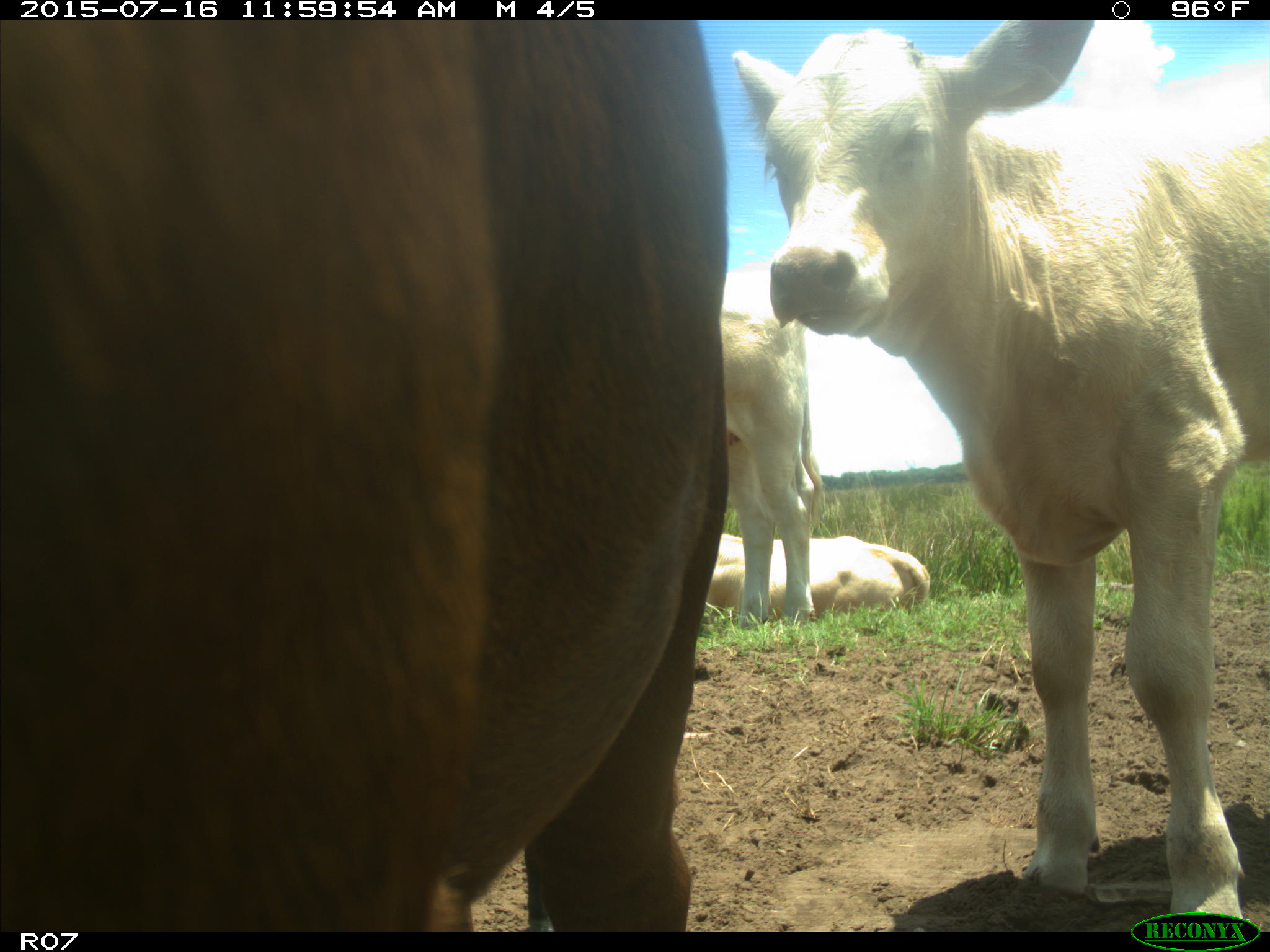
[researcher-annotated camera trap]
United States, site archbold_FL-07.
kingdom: Animalia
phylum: Chordata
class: Mammalia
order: Artiodactyla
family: Bovidae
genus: Bos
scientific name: Bos taurus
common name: domestic cow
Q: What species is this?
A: Bos taurus (domestic cow).